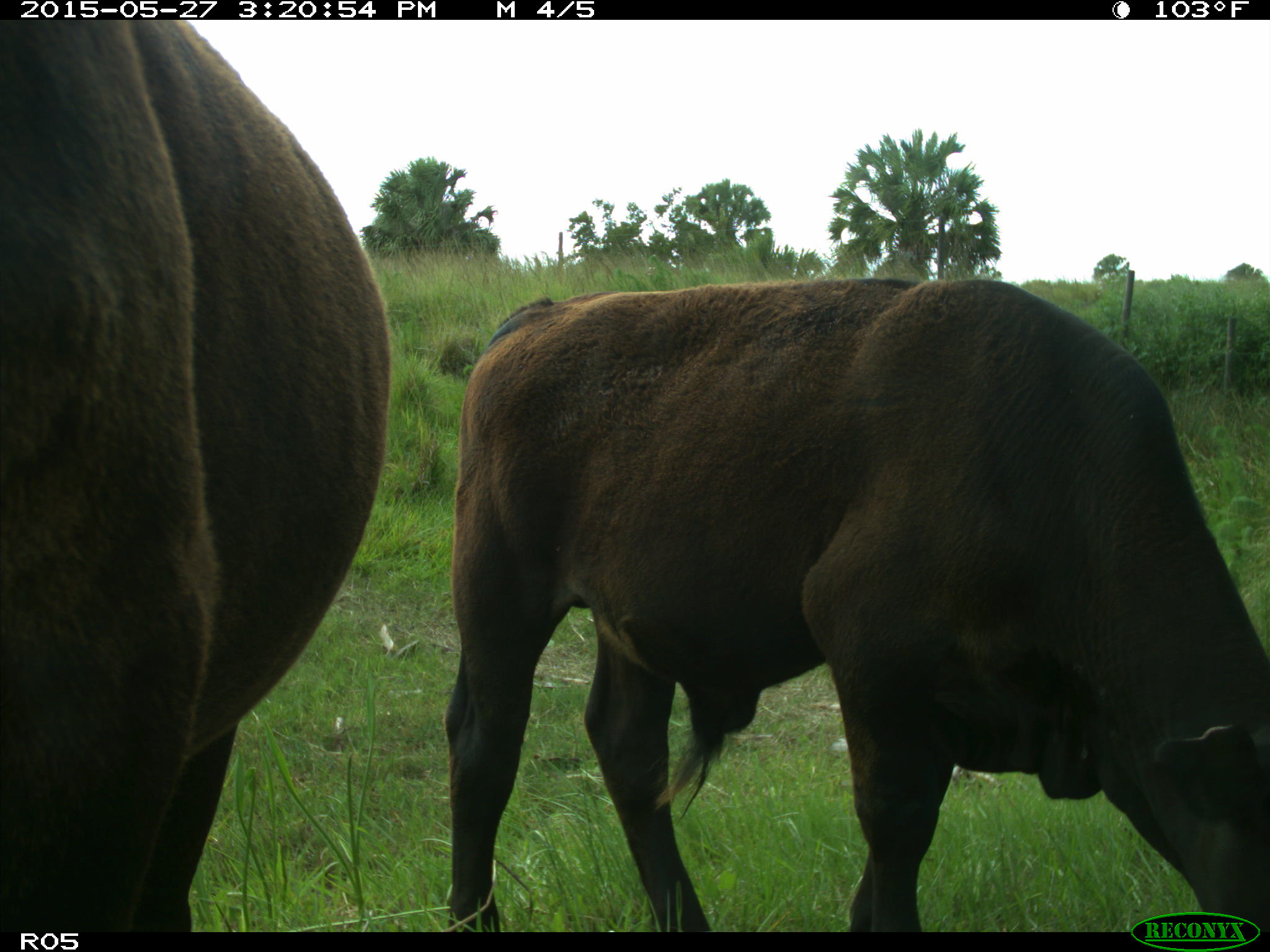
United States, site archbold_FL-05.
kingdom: Animalia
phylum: Chordata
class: Mammalia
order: Artiodactyla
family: Bovidae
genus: Bos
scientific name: Bos taurus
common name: domestic cow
Bos taurus (domestic cow).